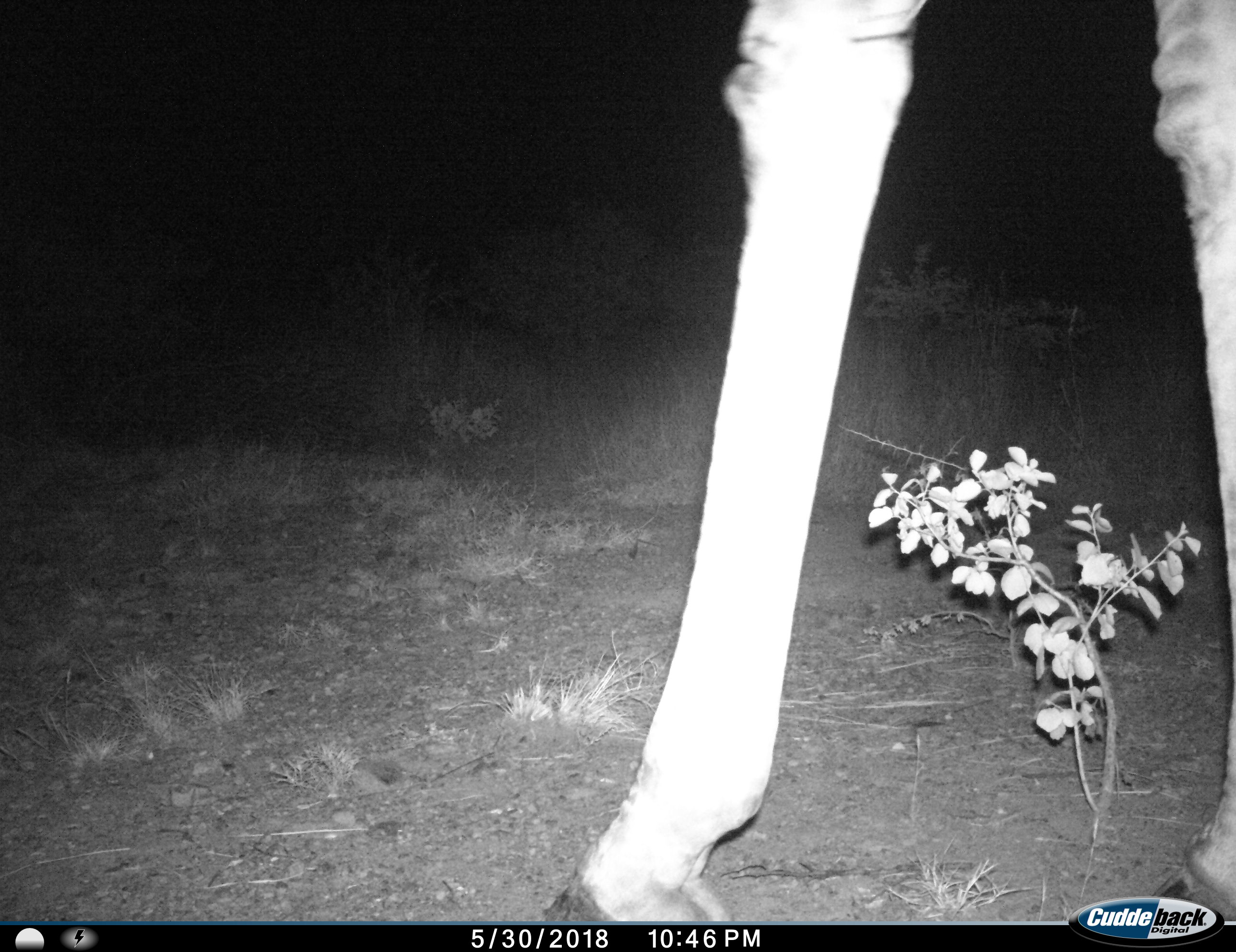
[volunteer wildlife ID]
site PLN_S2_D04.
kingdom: Animalia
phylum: Chordata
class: Mammalia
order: Artiodactyla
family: Giraffidae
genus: Giraffa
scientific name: Giraffa camelopardalis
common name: giraffe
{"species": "giraffe (Giraffa camelopardalis)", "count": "1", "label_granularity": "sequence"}